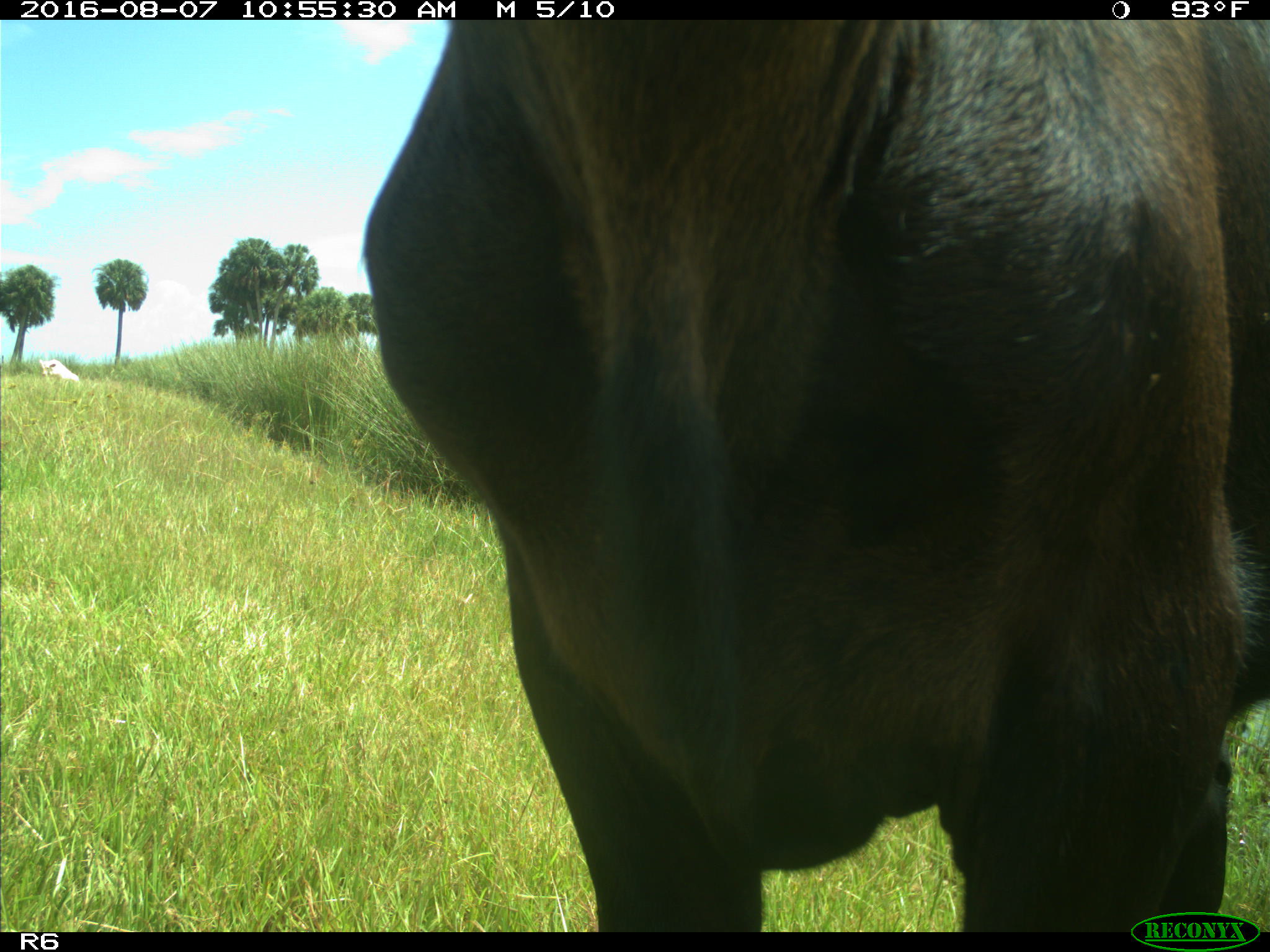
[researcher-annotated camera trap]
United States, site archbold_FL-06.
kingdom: Animalia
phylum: Chordata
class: Mammalia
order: Artiodactyla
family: Bovidae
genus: Bos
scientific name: Bos taurus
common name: domestic cow